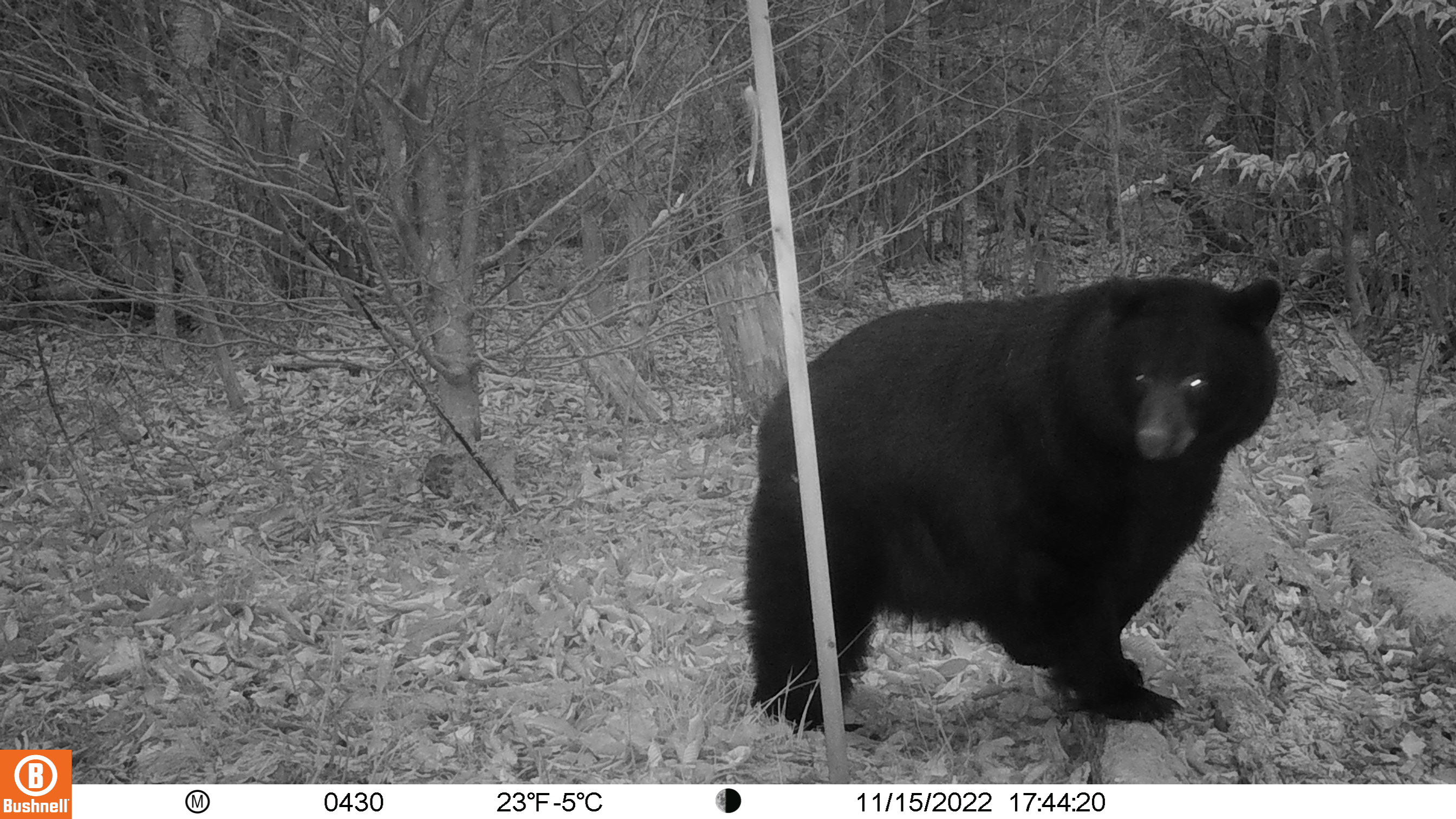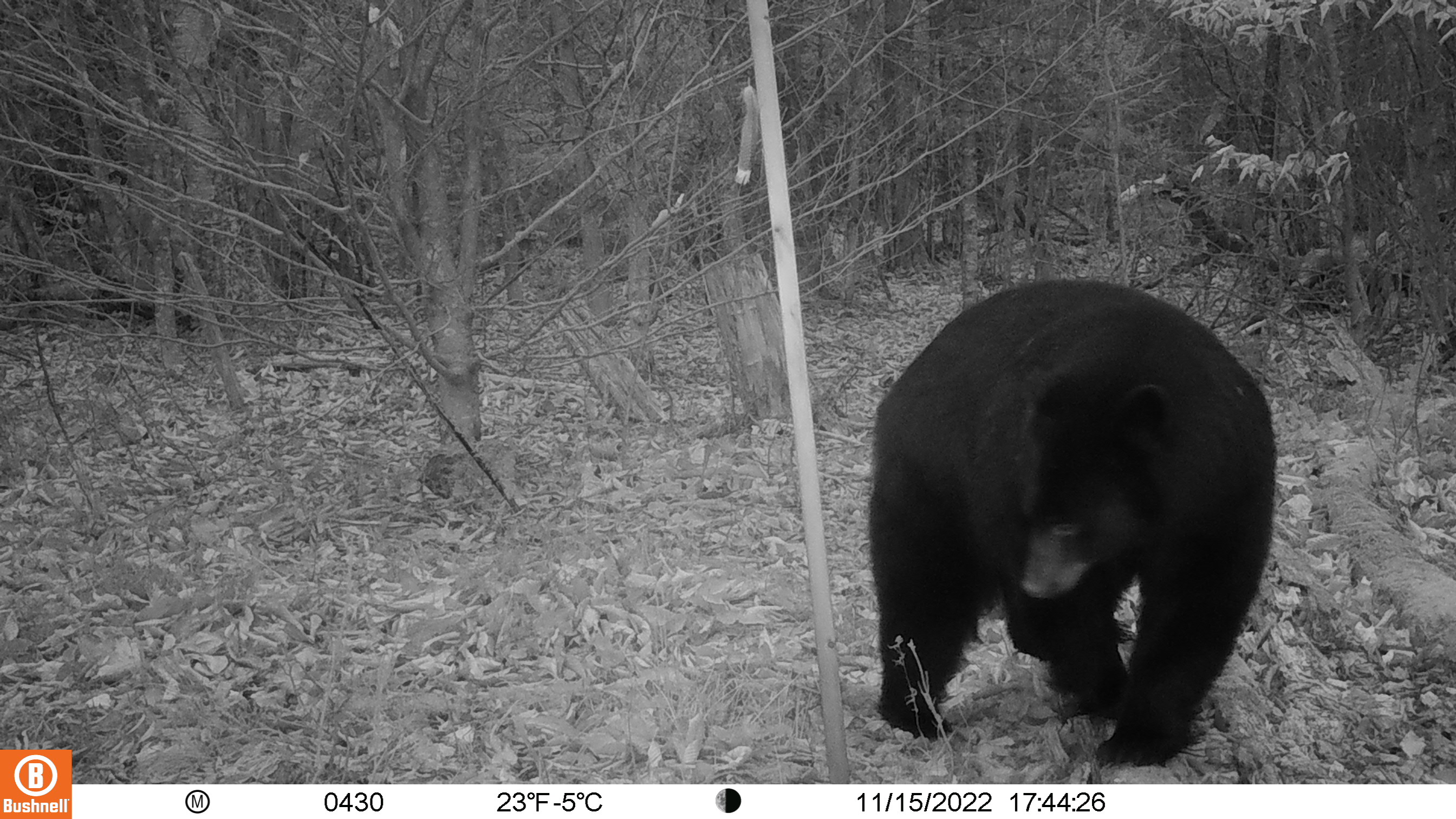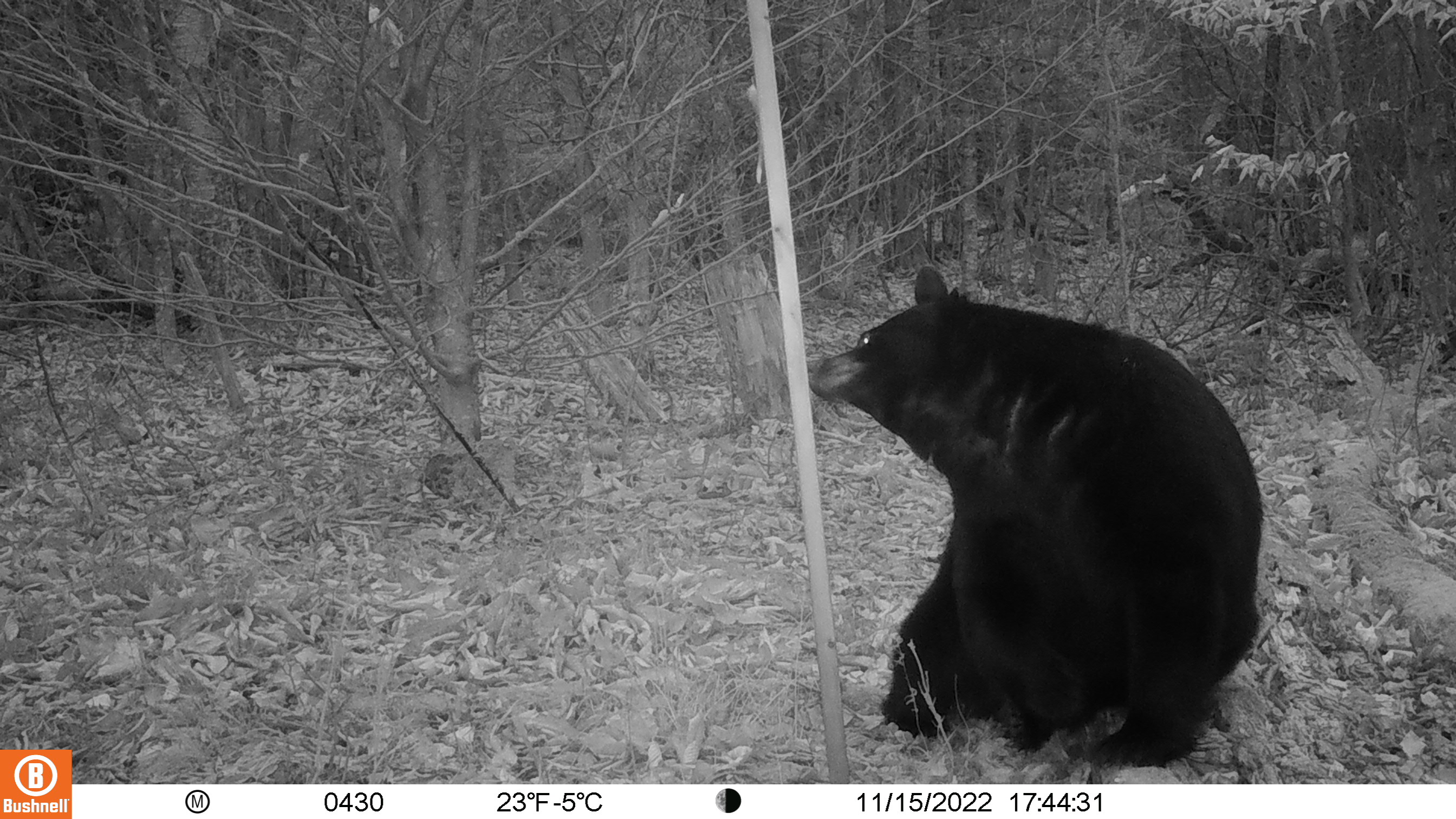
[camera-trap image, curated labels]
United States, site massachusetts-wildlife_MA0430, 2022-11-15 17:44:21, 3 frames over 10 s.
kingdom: Animalia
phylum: Chordata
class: Mammalia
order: Carnivora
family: Ursidae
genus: Ursus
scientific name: Ursus americanus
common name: black bear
Black bear (Ursus americanus).